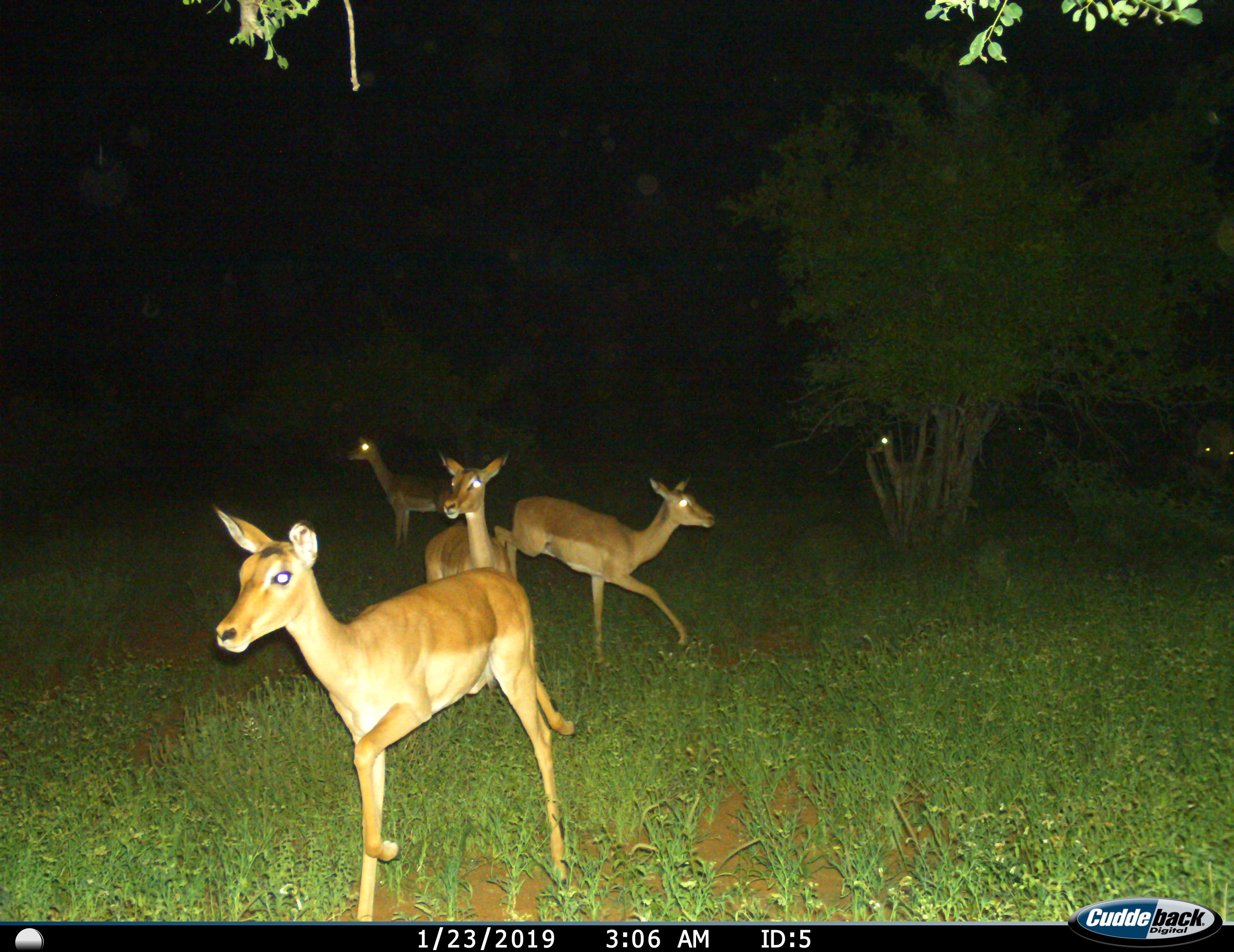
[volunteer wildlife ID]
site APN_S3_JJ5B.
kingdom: Animalia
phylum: Chordata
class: Mammalia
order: Artiodactyla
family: Bovidae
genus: Aepyceros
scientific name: Aepyceros melampus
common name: impala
Impala (Aepyceros melampus), count 5. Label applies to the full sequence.